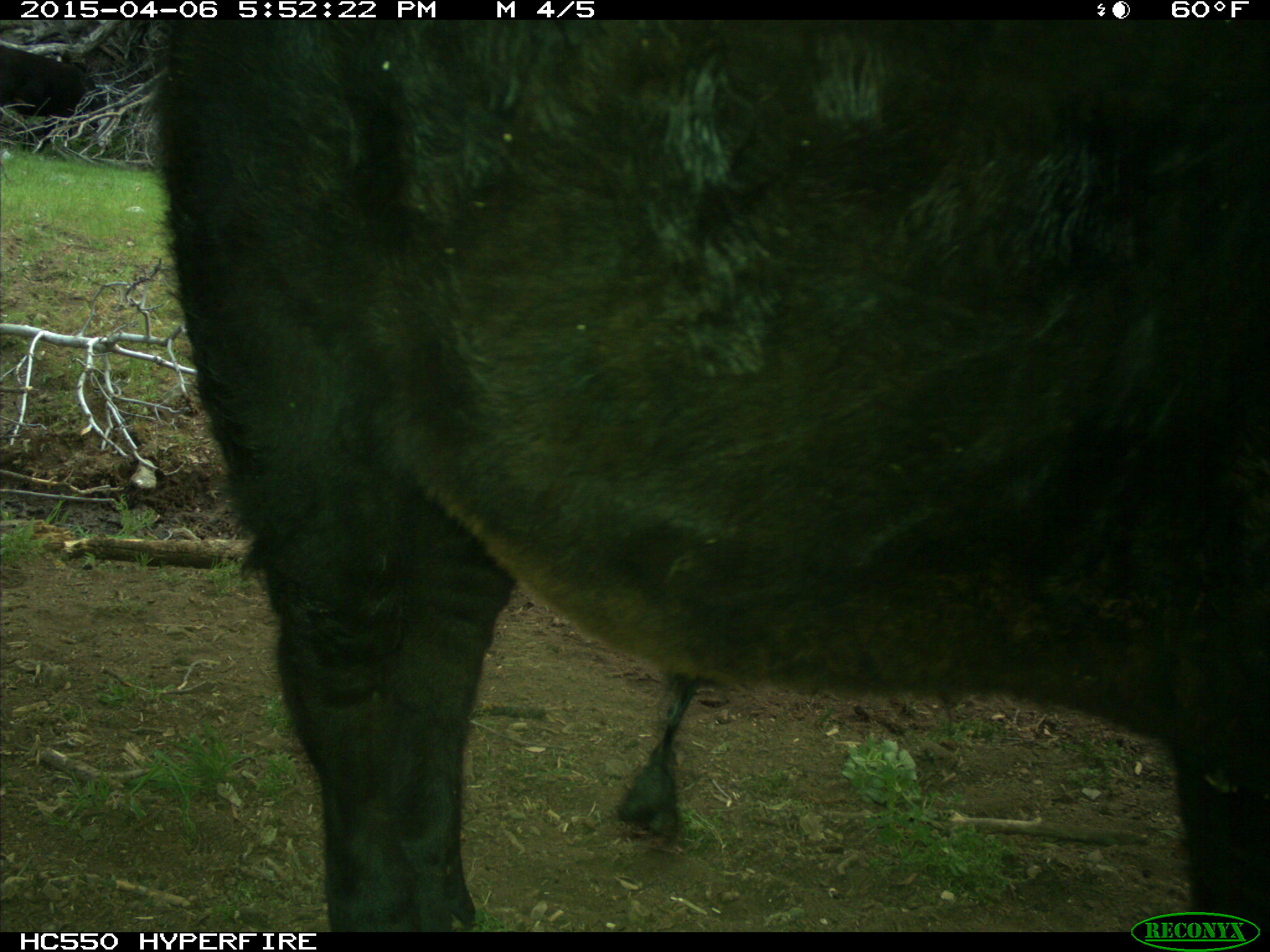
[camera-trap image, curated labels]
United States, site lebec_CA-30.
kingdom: Animalia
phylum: Chordata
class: Mammalia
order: Artiodactyla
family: Bovidae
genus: Bos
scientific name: Bos taurus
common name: domestic cow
Bos taurus (domestic cow).